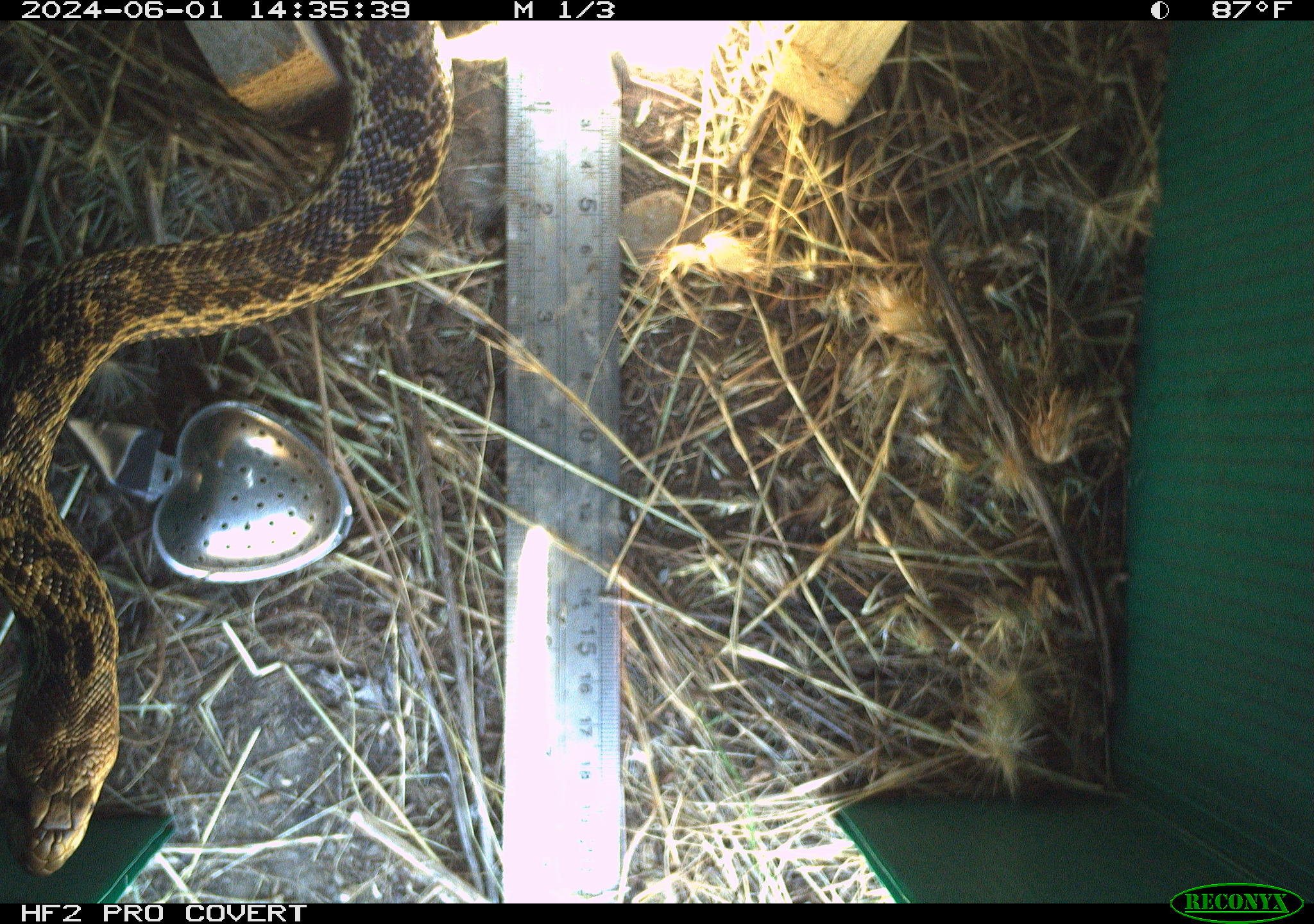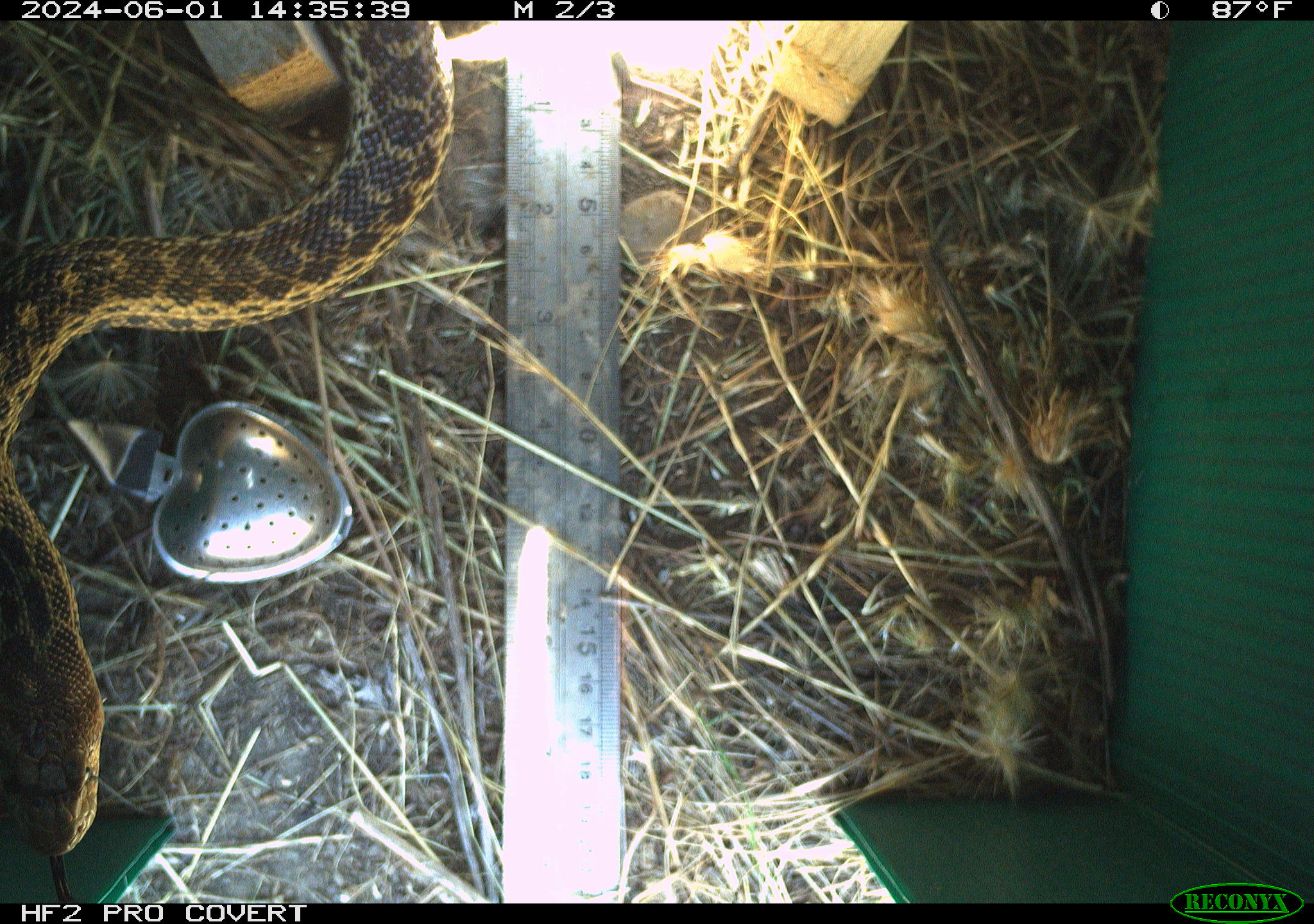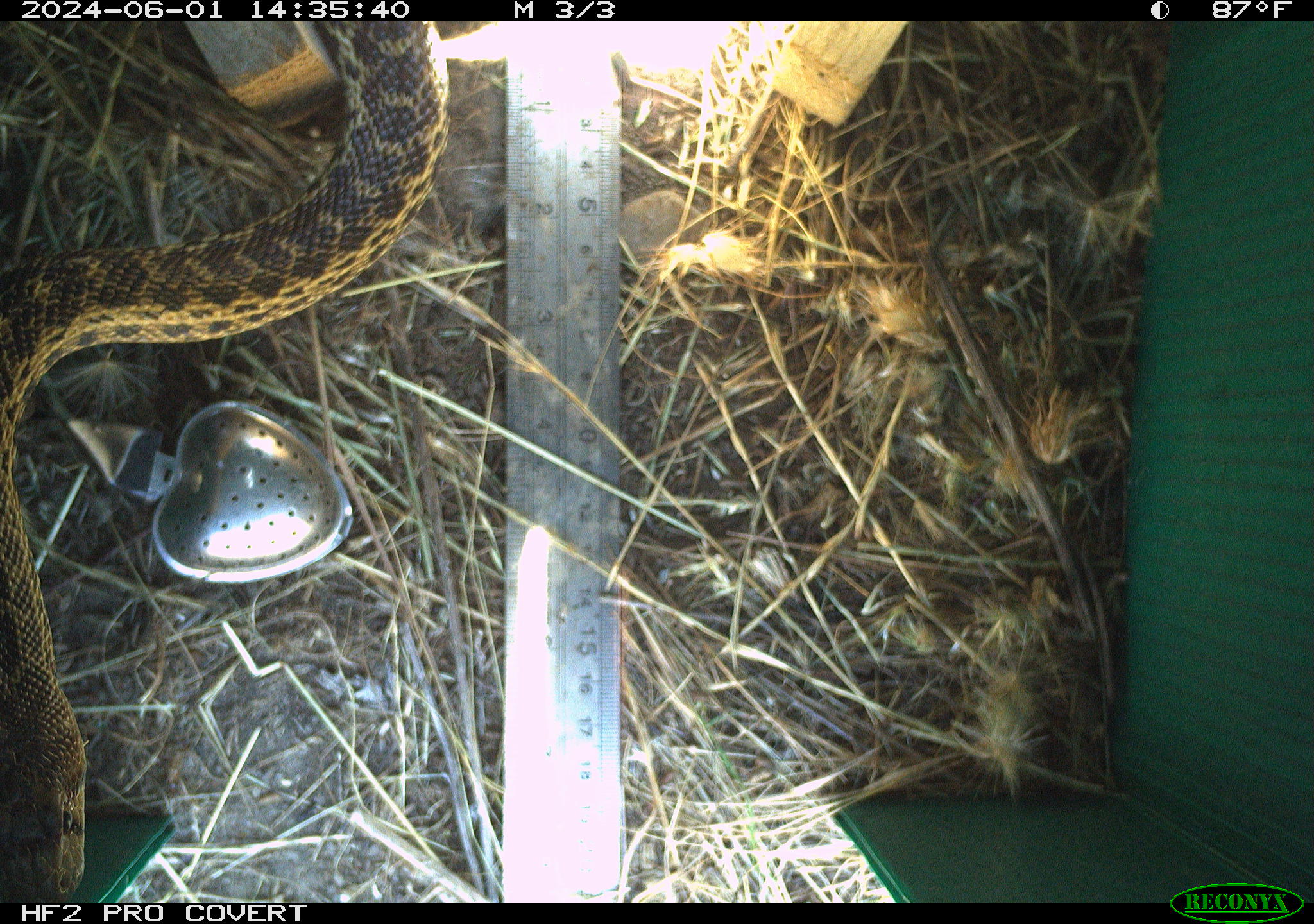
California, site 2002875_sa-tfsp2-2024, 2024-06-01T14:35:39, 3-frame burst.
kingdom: Animalia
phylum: Chordata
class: Reptilia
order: Squamata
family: Colubridae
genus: Pituophis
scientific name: Pituophis catenifer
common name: gophersnake